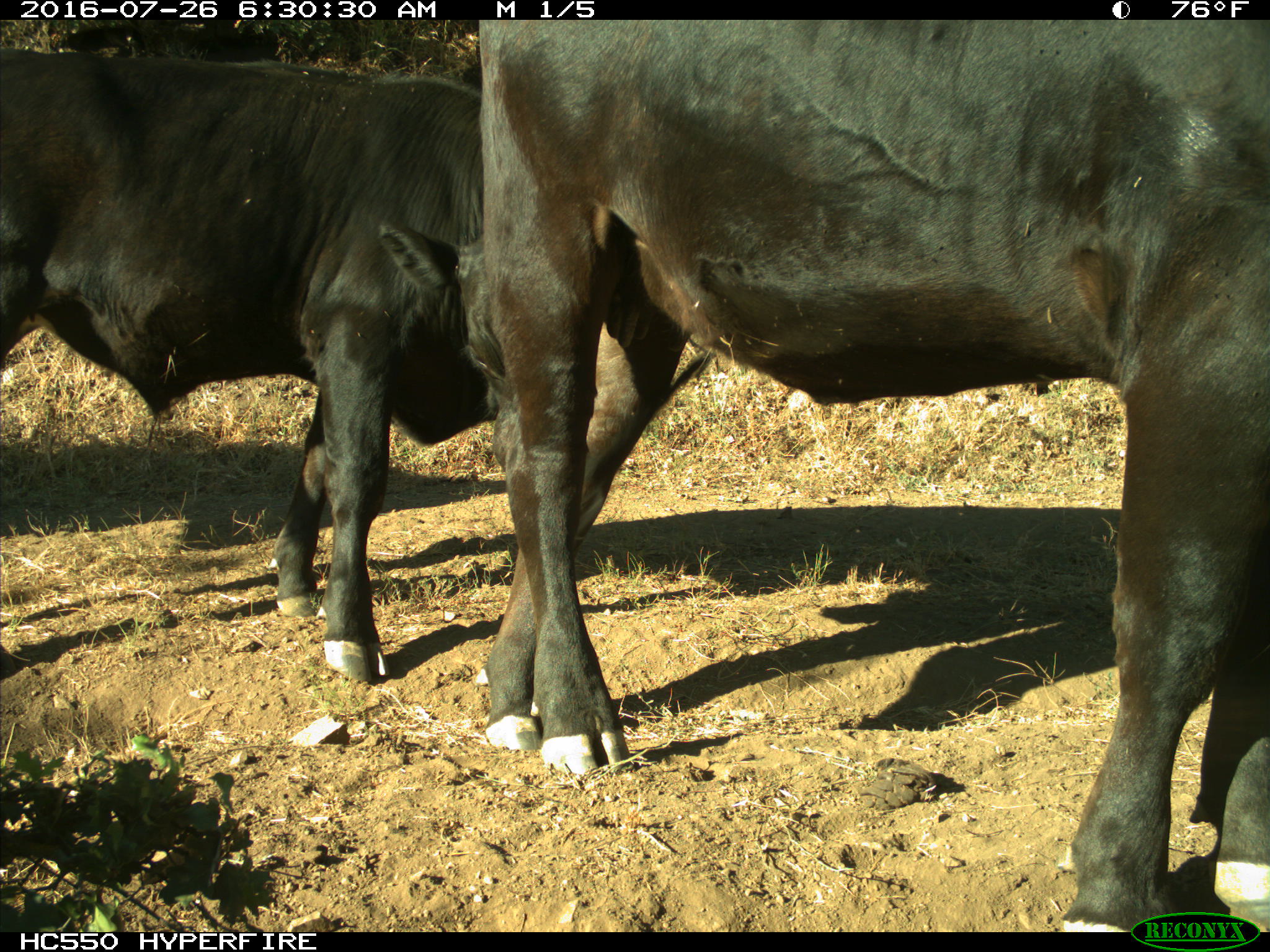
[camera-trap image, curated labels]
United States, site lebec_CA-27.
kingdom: Animalia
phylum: Chordata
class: Mammalia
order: Artiodactyla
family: Bovidae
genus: Bos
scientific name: Bos taurus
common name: domestic cow